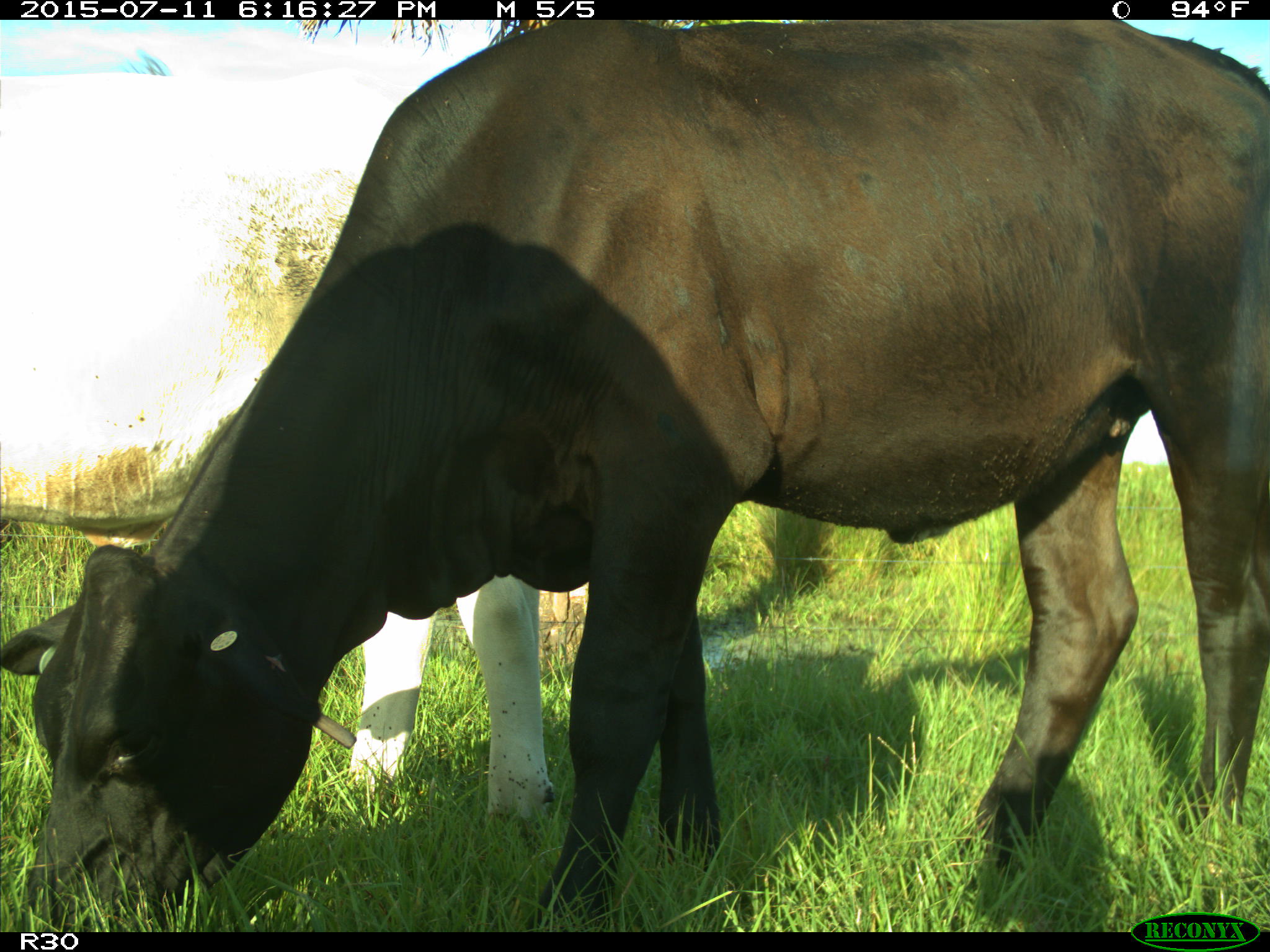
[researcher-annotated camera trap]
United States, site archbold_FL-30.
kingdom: Animalia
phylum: Chordata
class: Mammalia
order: Artiodactyla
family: Bovidae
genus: Bos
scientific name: Bos taurus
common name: domestic cow